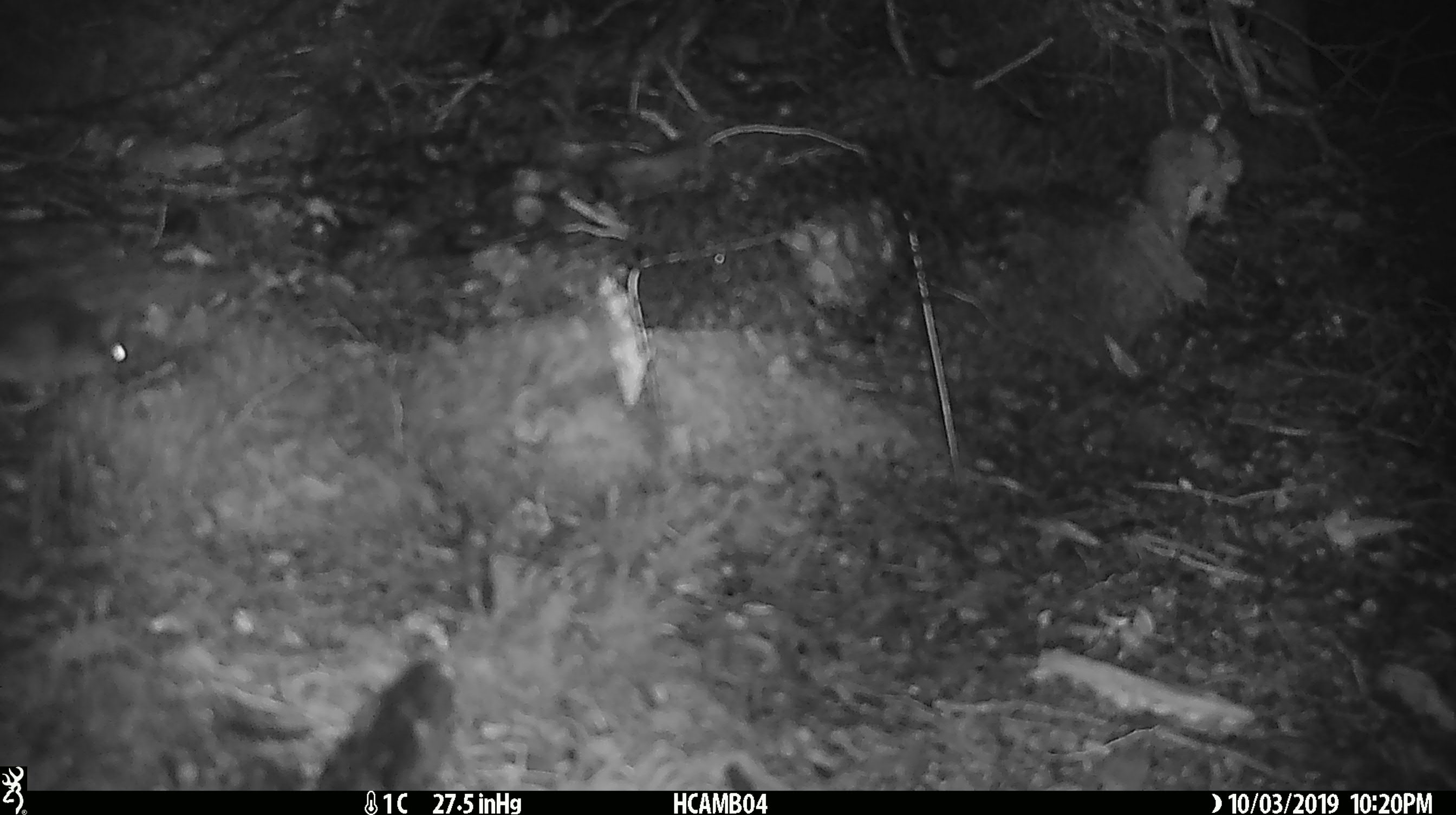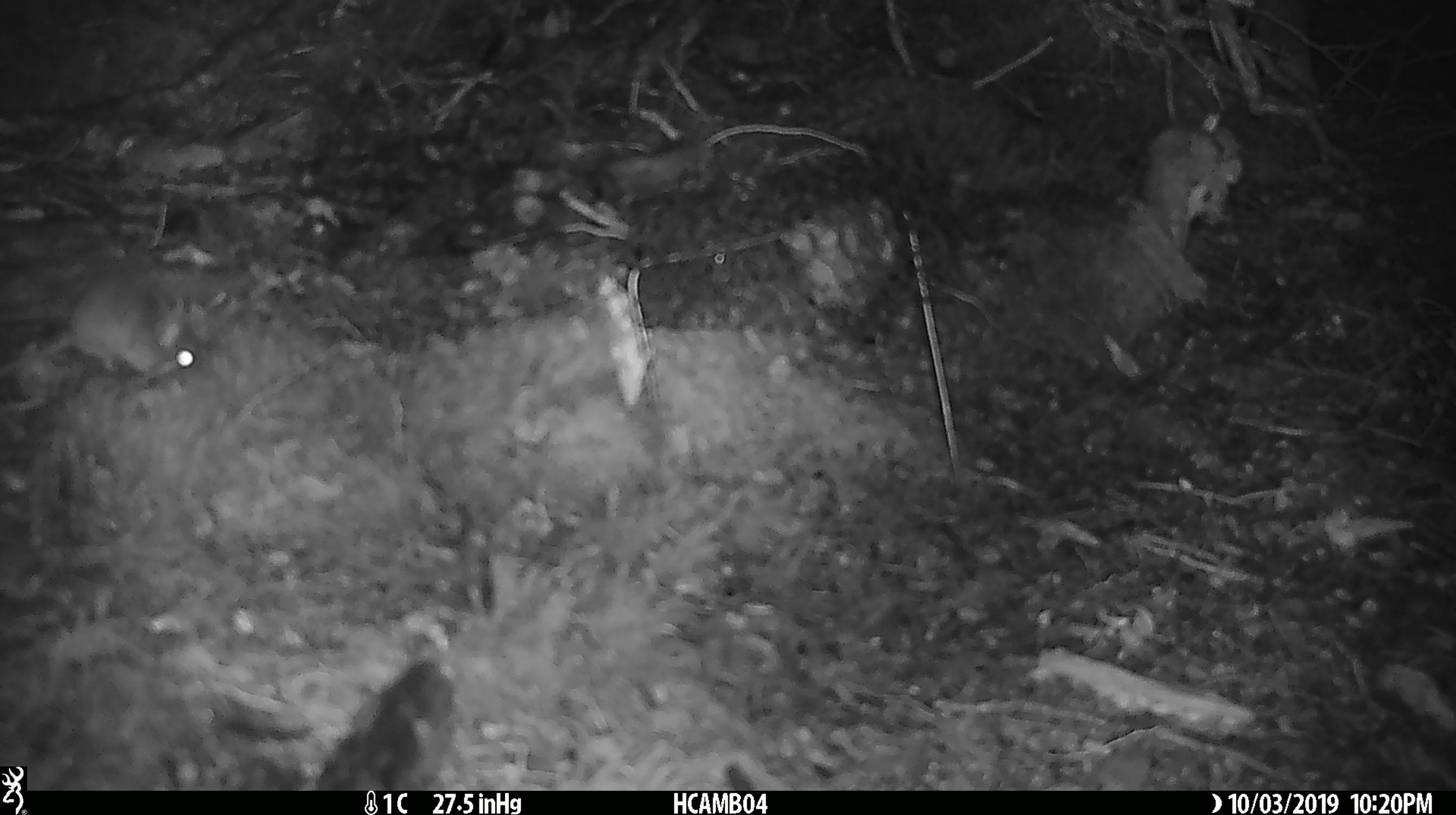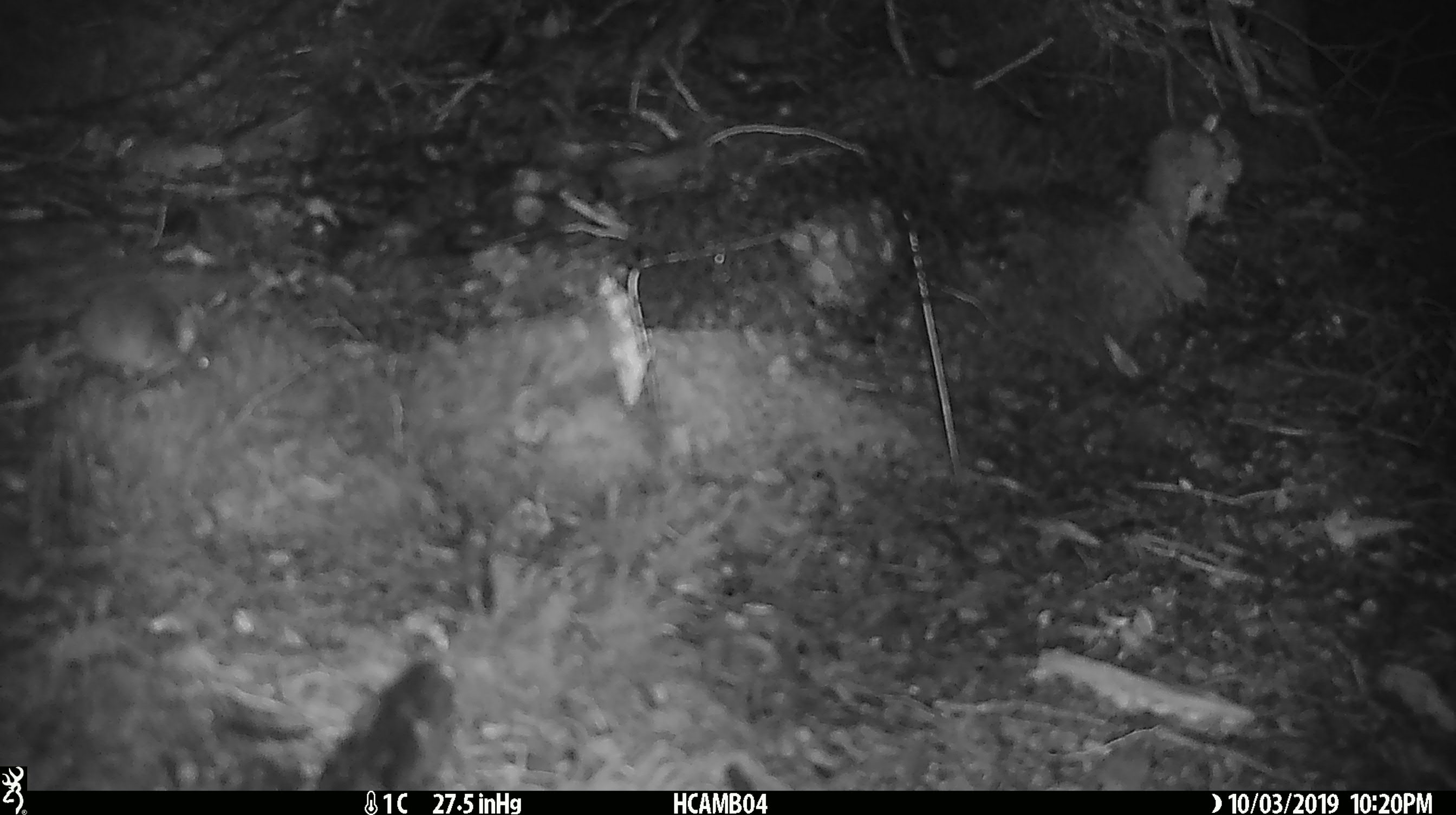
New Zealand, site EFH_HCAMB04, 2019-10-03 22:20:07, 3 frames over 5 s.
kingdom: Animalia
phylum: Chordata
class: Mammalia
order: Rodentia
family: Muridae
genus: Mus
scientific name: Mus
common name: mouse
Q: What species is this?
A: Mouse (Mus).